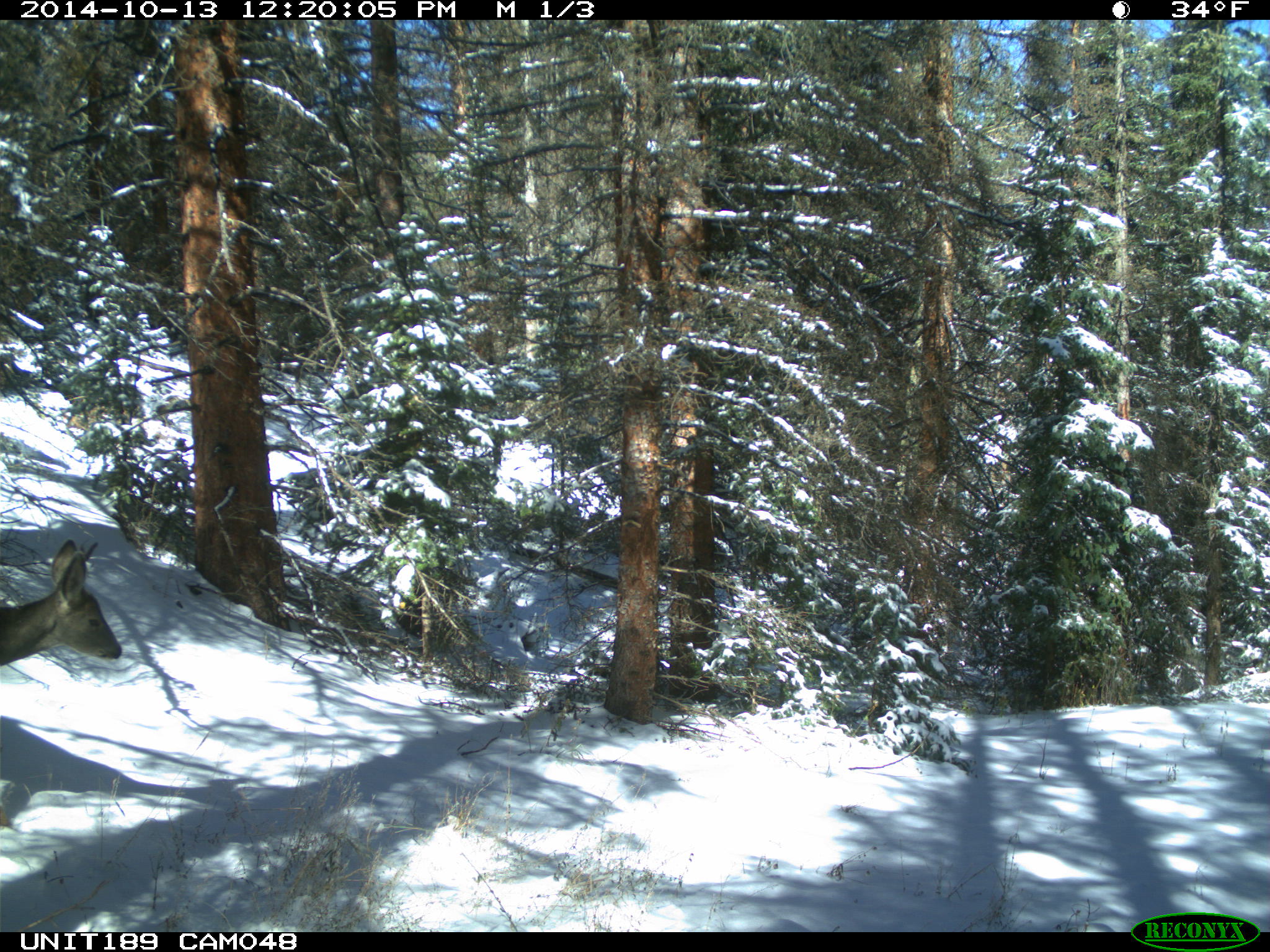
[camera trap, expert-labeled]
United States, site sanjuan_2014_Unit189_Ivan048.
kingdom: Animalia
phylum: Chordata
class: Mammalia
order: Artiodactyla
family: Cervidae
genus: Odocoileus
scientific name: Odocoileus hemionus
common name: mule deer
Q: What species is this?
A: Odocoileus hemionus (mule deer).